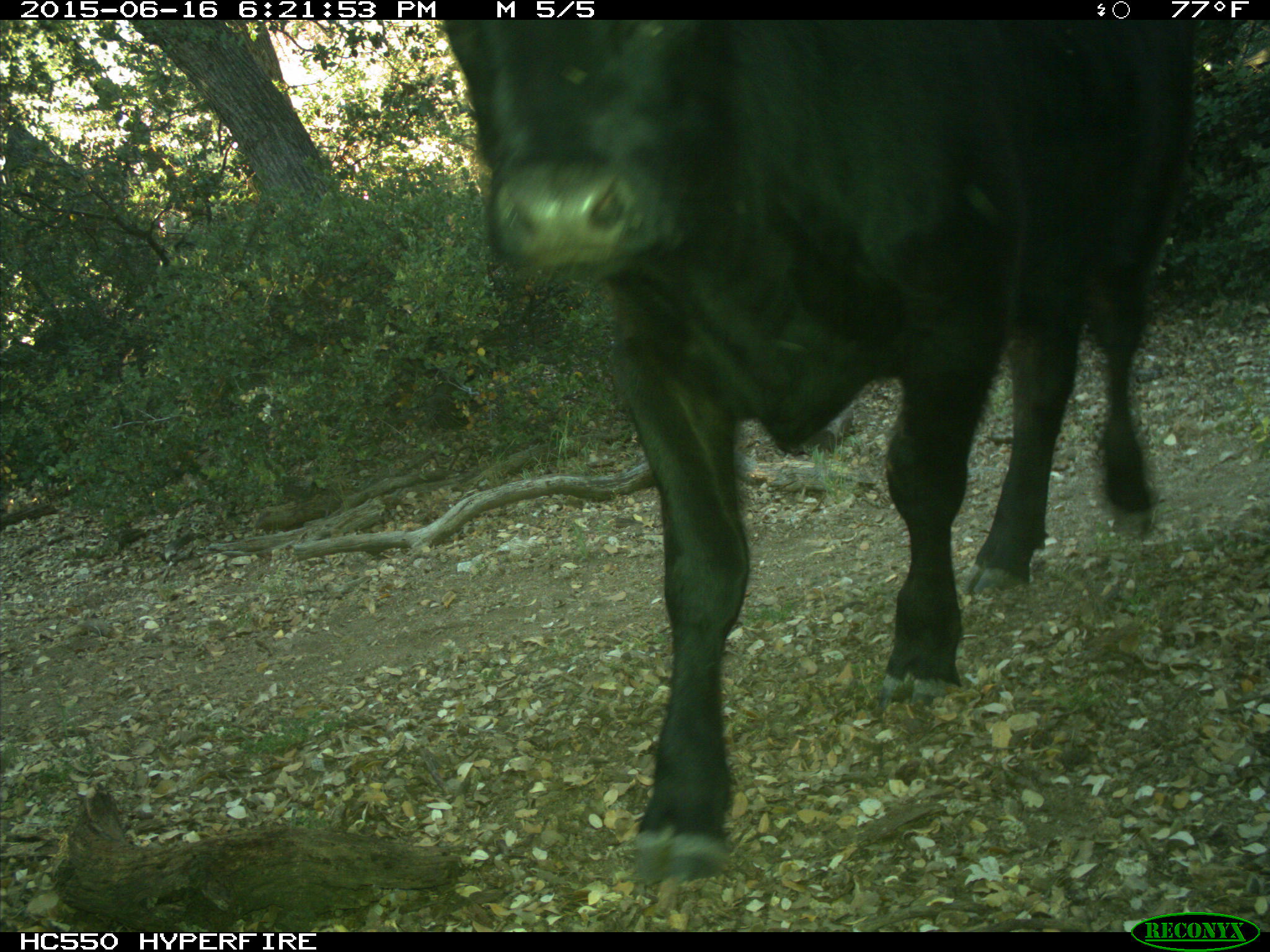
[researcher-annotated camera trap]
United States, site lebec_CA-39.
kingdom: Animalia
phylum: Chordata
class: Mammalia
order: Artiodactyla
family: Bovidae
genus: Bos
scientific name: Bos taurus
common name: domestic cow